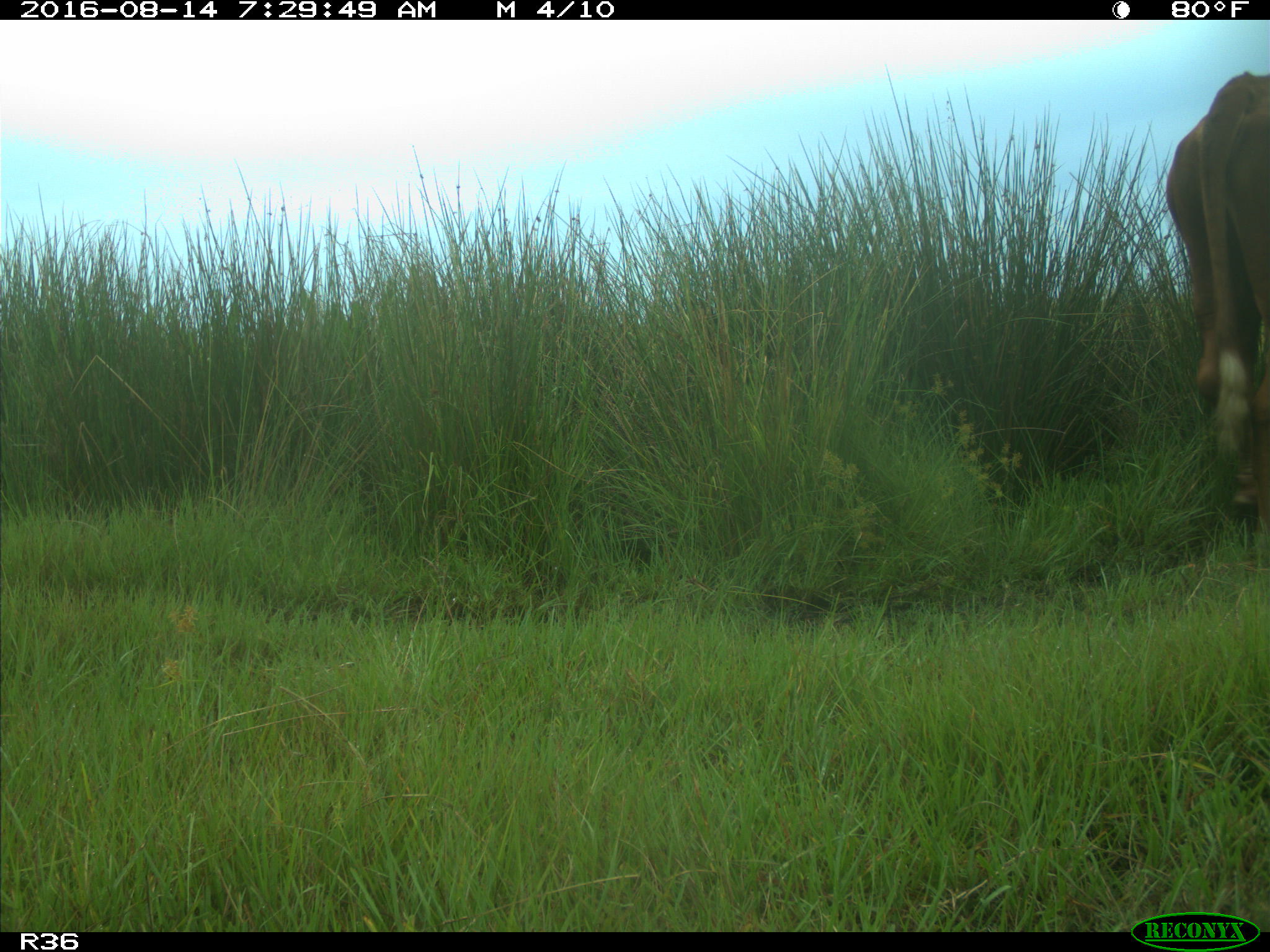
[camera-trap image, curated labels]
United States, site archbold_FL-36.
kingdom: Animalia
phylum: Chordata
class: Mammalia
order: Artiodactyla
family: Bovidae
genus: Bos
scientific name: Bos taurus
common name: domestic cow